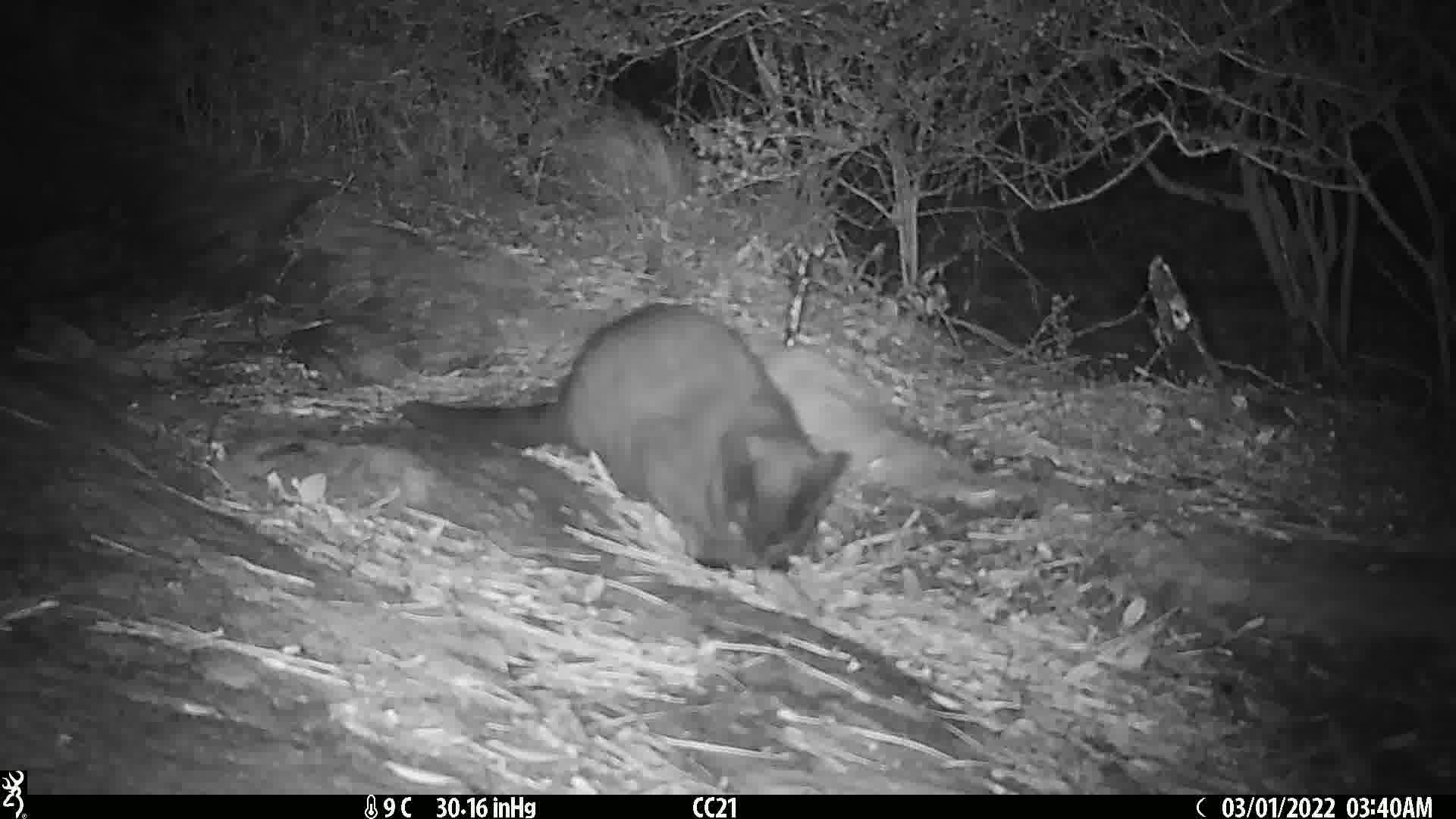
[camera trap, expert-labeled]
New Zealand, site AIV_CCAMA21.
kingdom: Animalia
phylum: Chordata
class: Mammalia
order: Carnivora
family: Felidae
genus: Felis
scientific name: Felis catus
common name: domestic cat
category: cat